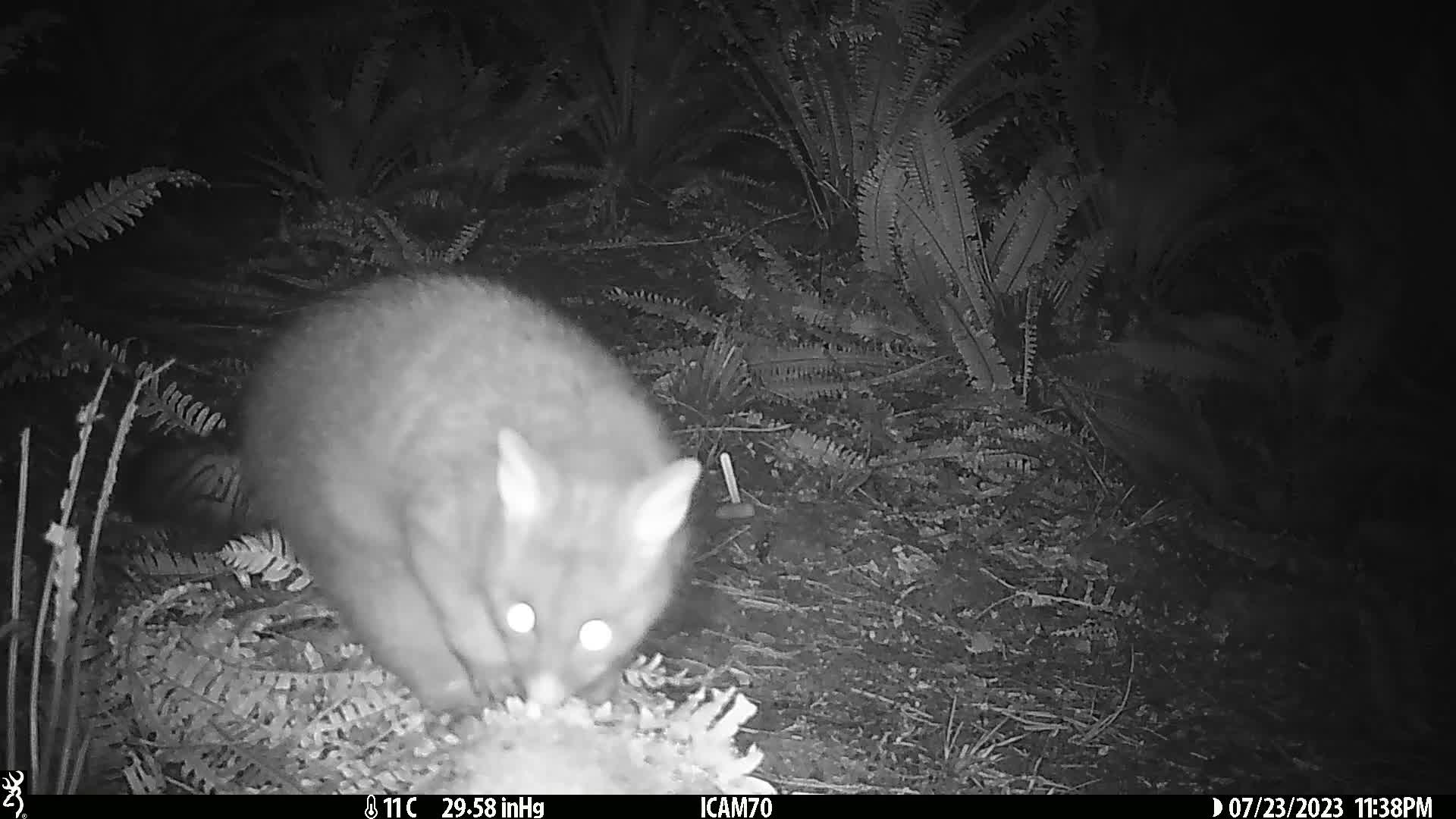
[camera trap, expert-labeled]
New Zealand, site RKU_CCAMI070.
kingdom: Animalia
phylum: Chordata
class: Mammalia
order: Diprotodontia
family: Phalangeridae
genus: Trichosurus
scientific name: Trichosurus vulpecula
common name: common brushtail possum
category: possum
Possum (common brushtail possum) (Trichosurus vulpecula).